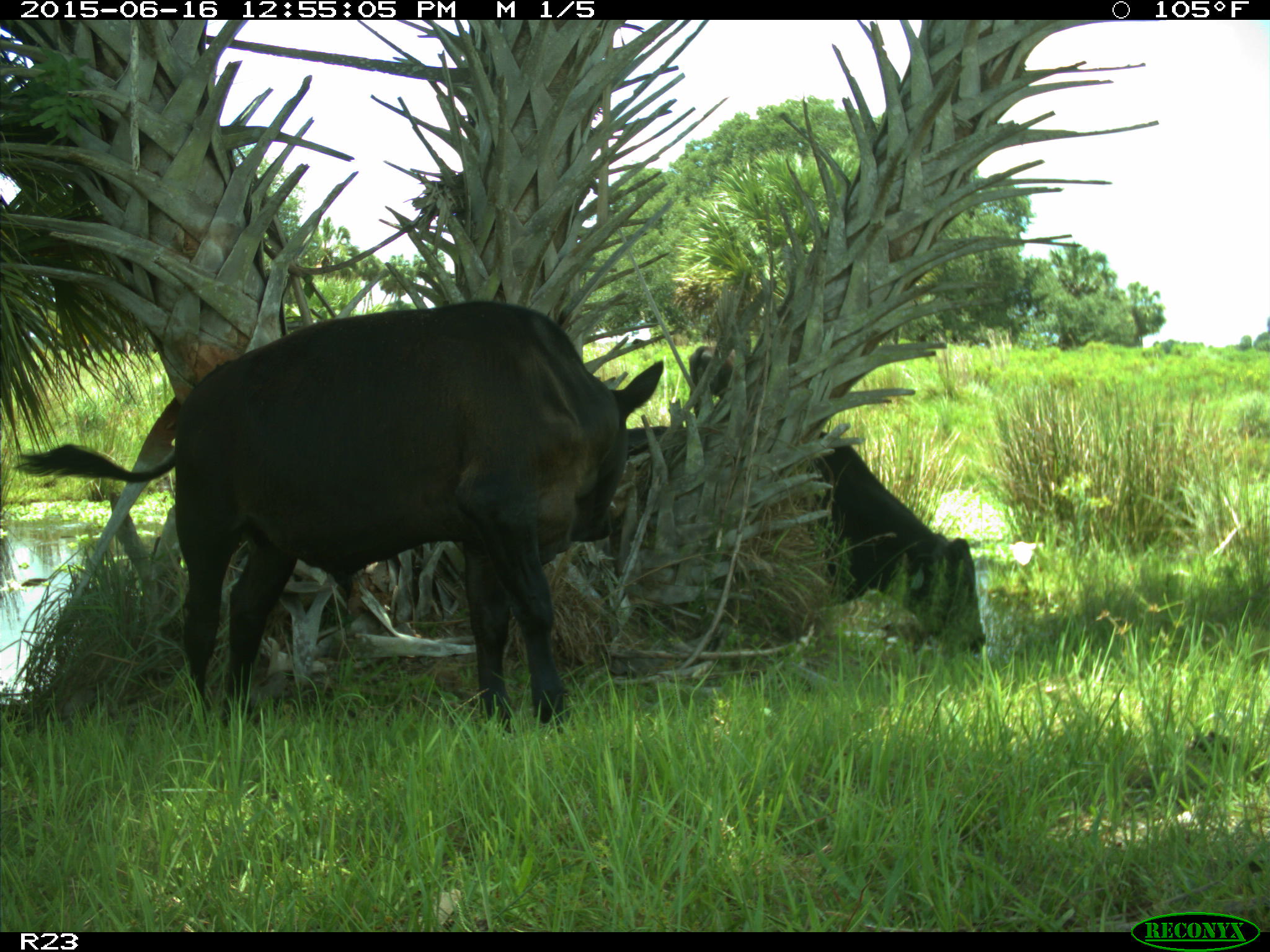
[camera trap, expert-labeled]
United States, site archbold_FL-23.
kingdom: Animalia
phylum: Chordata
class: Mammalia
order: Artiodactyla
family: Bovidae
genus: Bos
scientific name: Bos taurus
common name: domestic cow